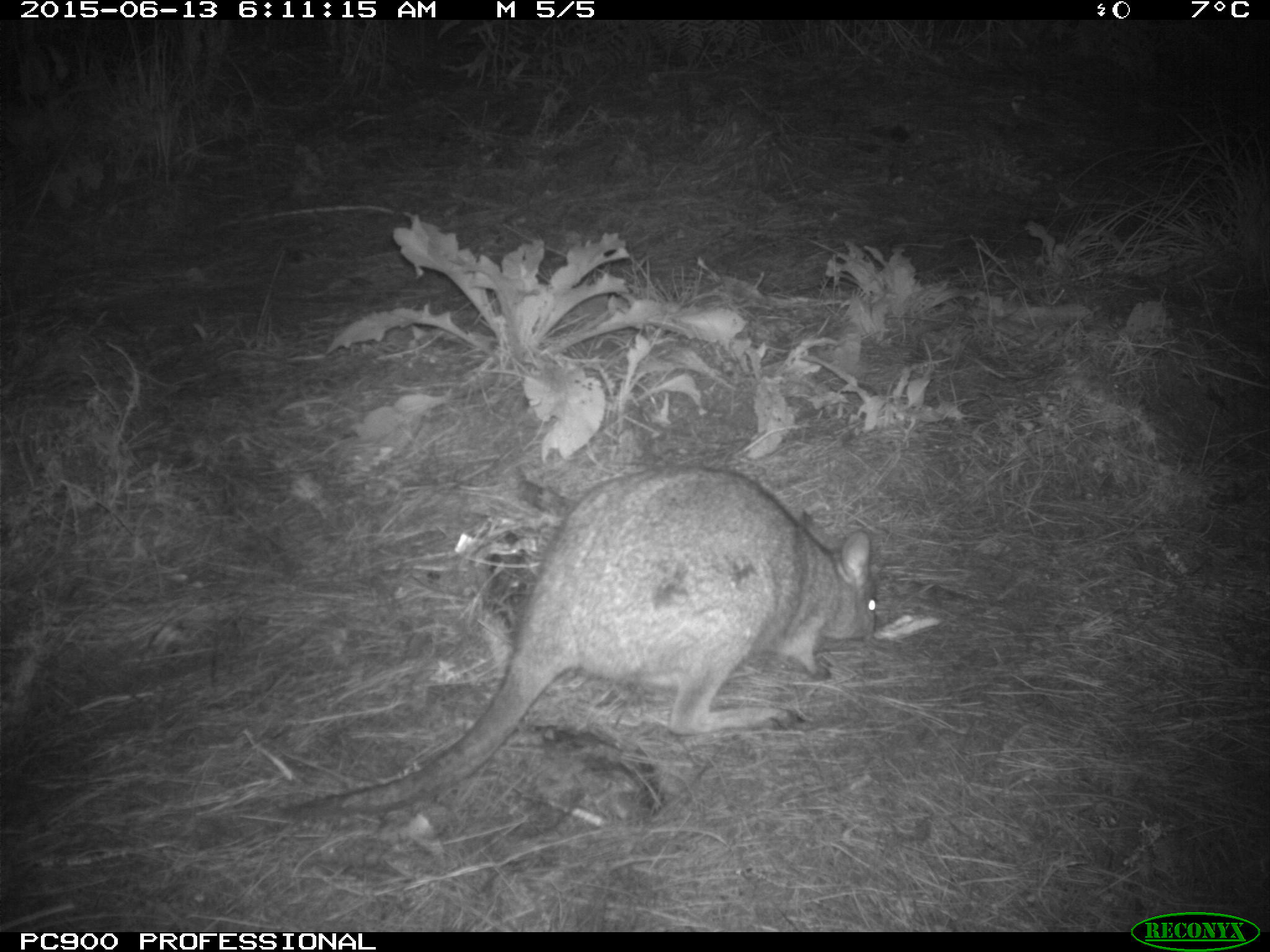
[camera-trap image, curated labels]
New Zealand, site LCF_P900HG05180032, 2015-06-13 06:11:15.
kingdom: Animalia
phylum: Chordata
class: Mammalia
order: Diprotodontia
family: Macropodidae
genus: Notamacropus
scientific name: Notamacropus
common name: wallaby